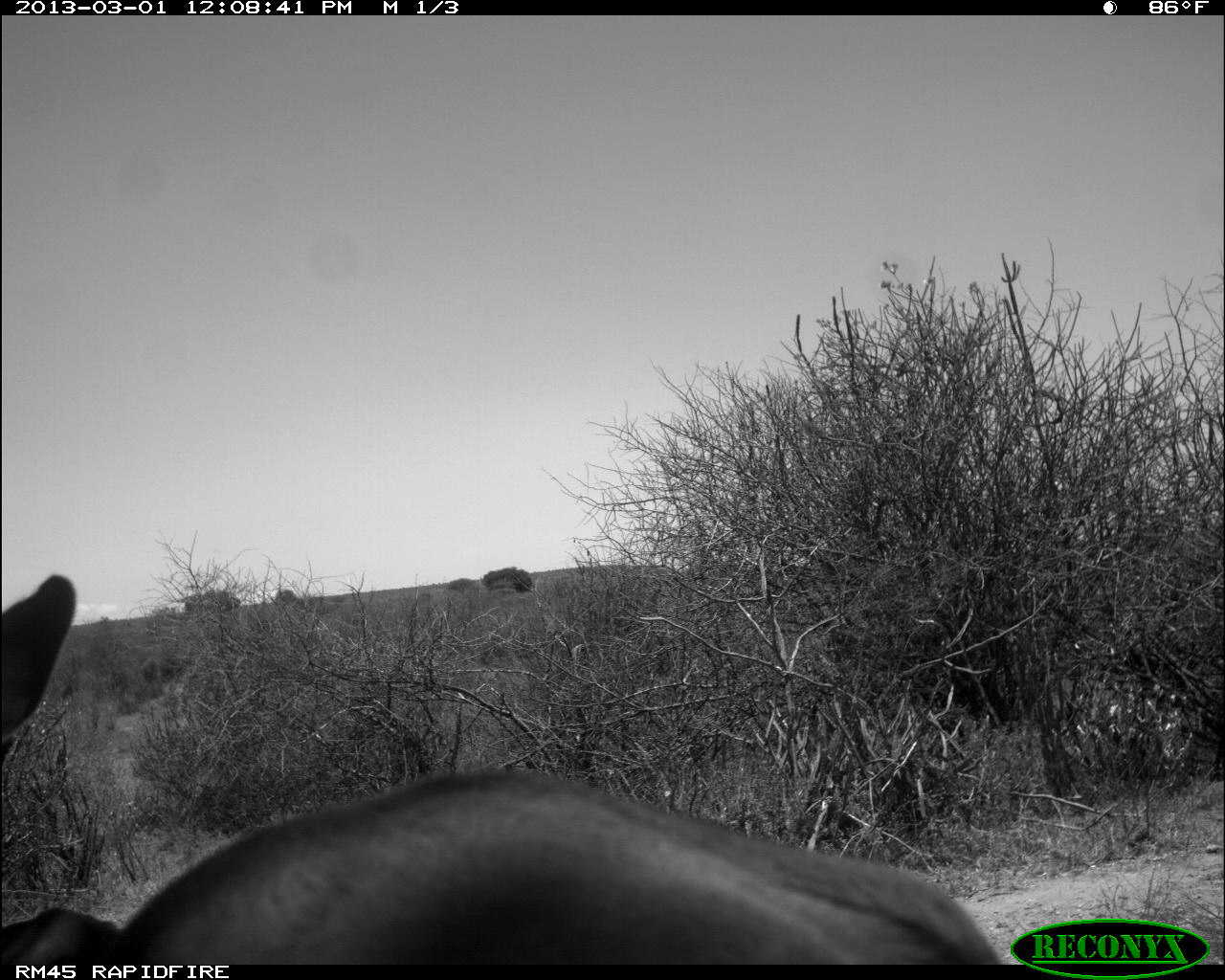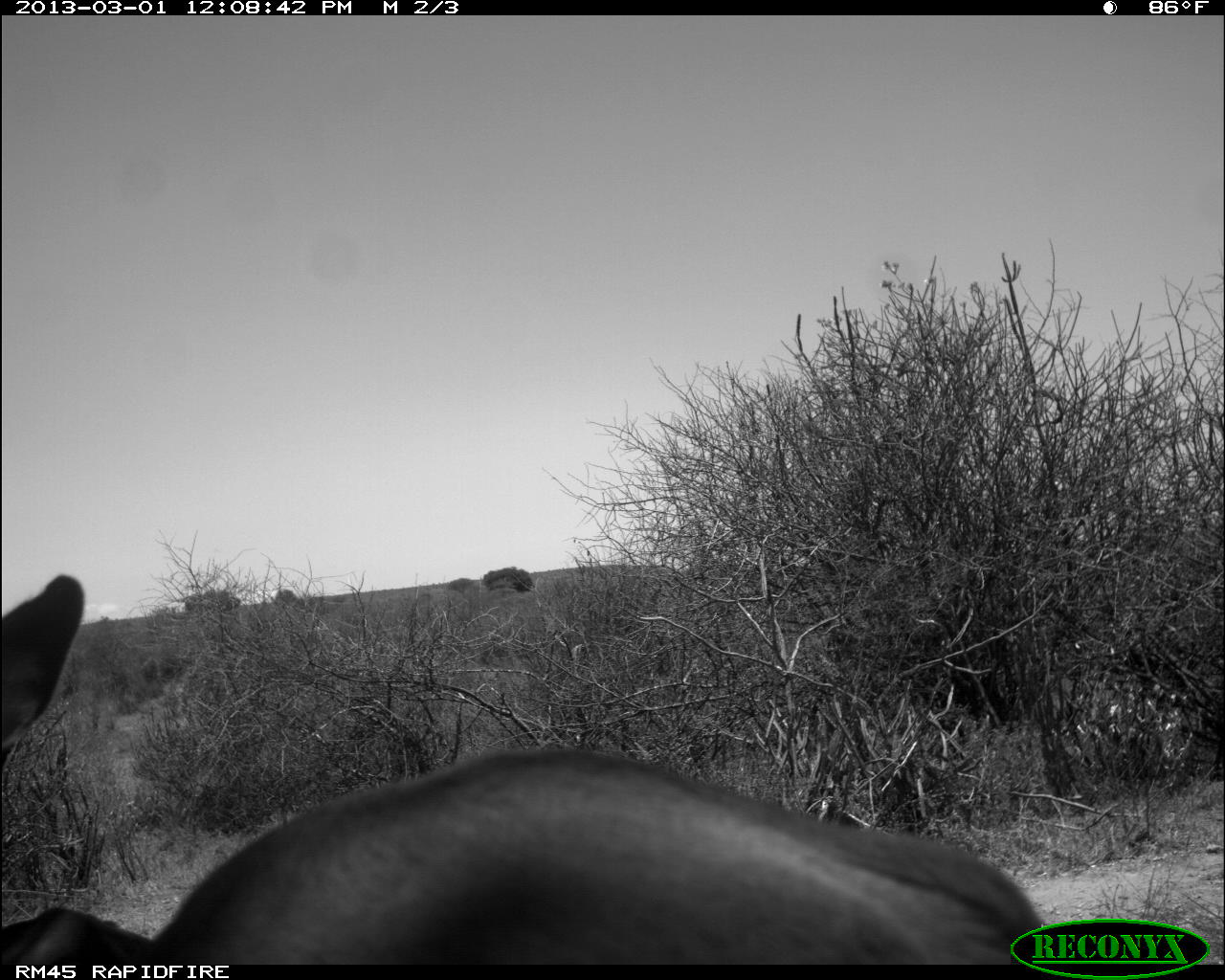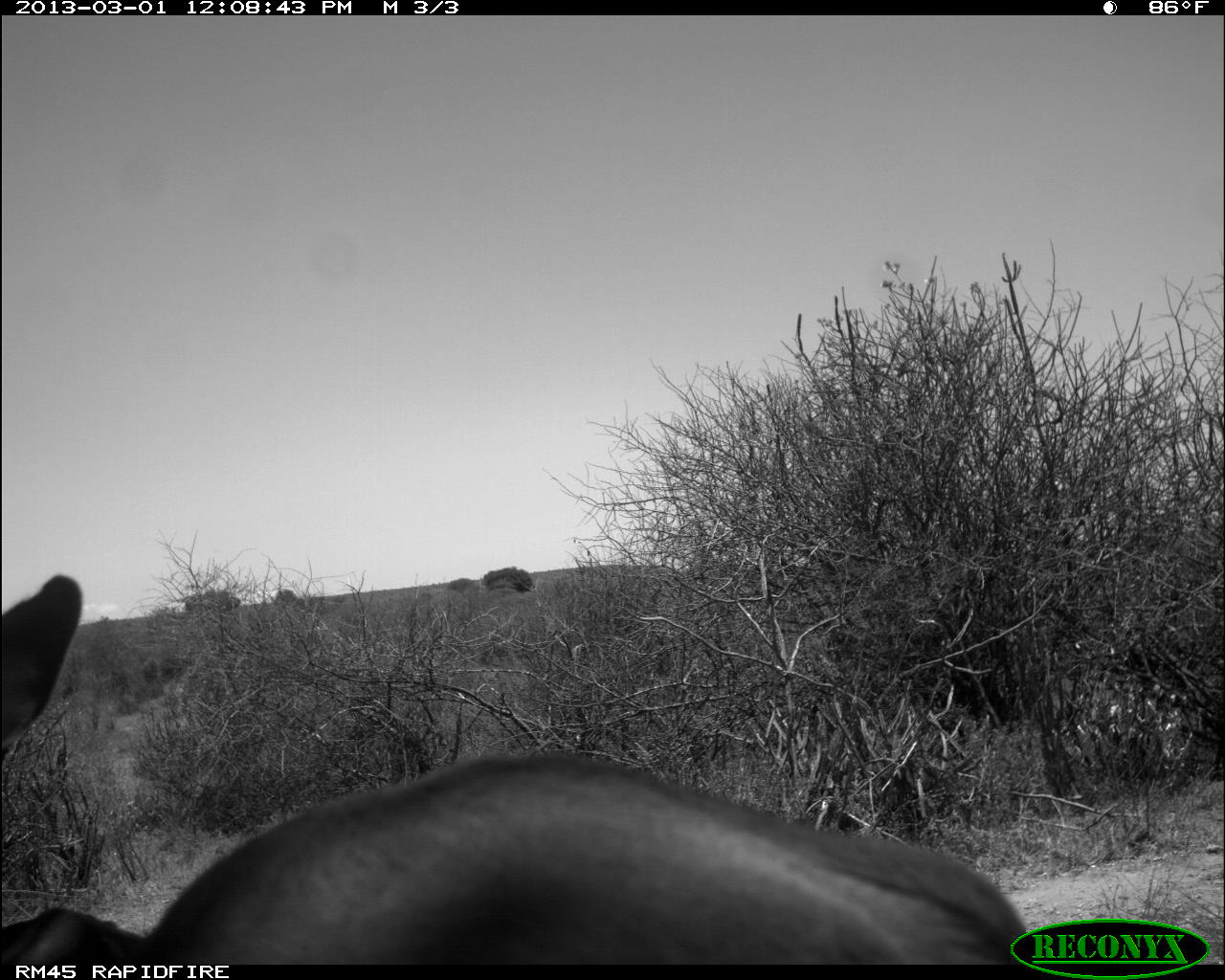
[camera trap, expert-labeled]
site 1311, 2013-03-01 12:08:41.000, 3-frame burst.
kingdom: Animalia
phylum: Chordata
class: Mammalia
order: Artiodactyla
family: Bovidae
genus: Aepyceros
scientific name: Aepyceros melampus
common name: impala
Aepyceros melampus (impala), count 2.